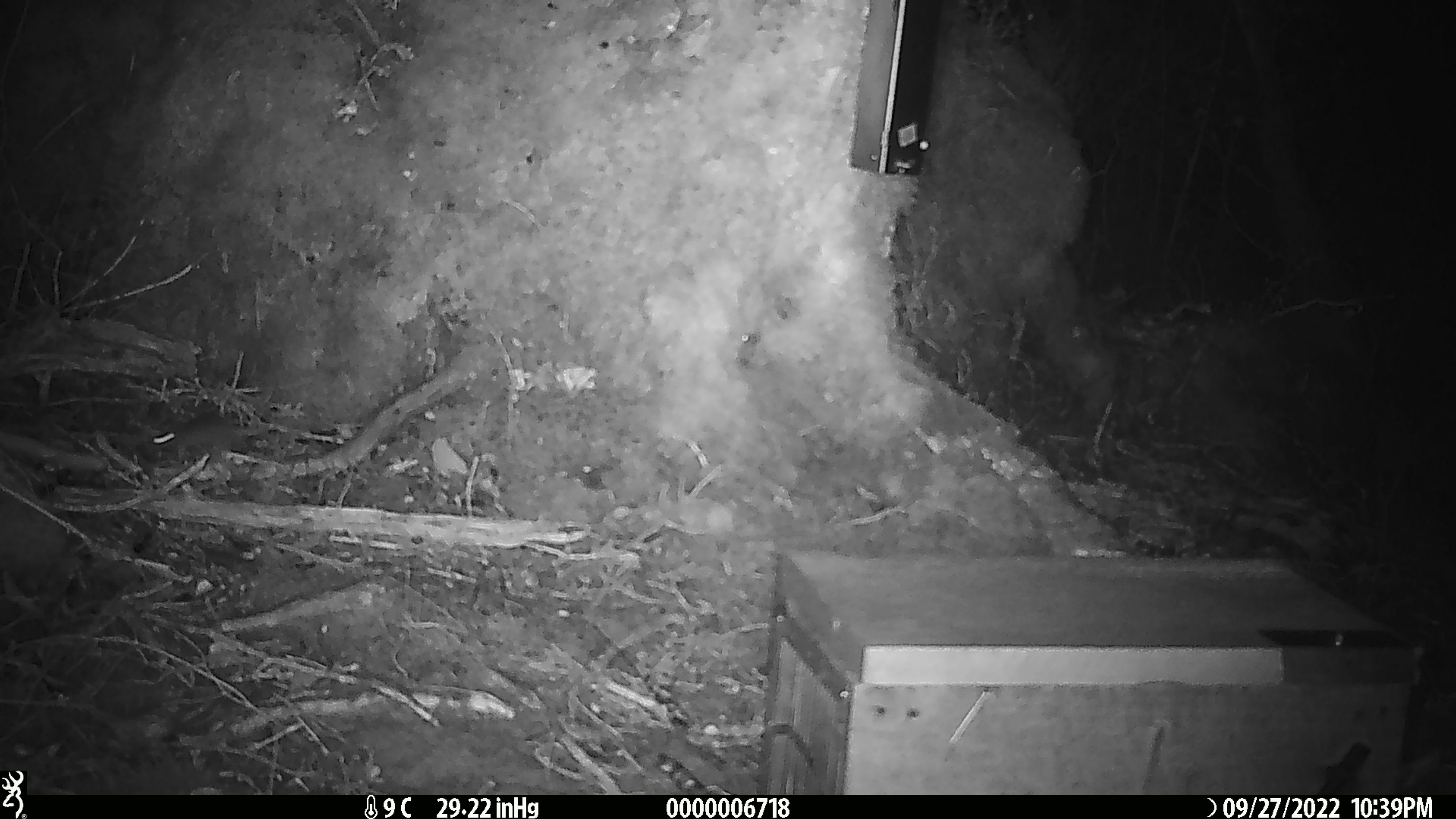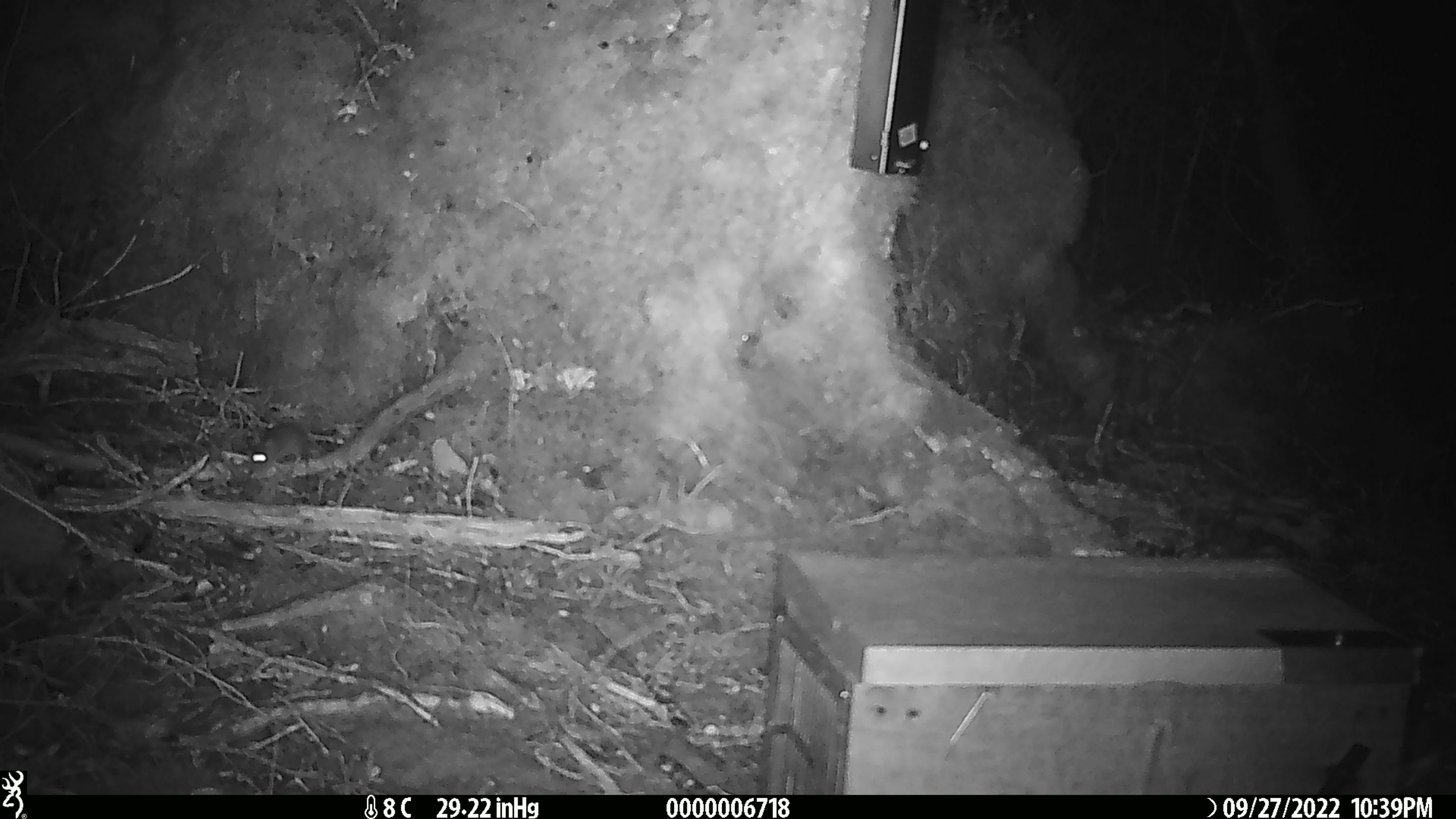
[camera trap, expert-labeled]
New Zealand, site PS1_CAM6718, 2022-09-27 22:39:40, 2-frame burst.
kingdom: Animalia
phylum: Chordata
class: Mammalia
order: Rodentia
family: Muridae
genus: Mus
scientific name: Mus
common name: mouse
Mouse (Mus).